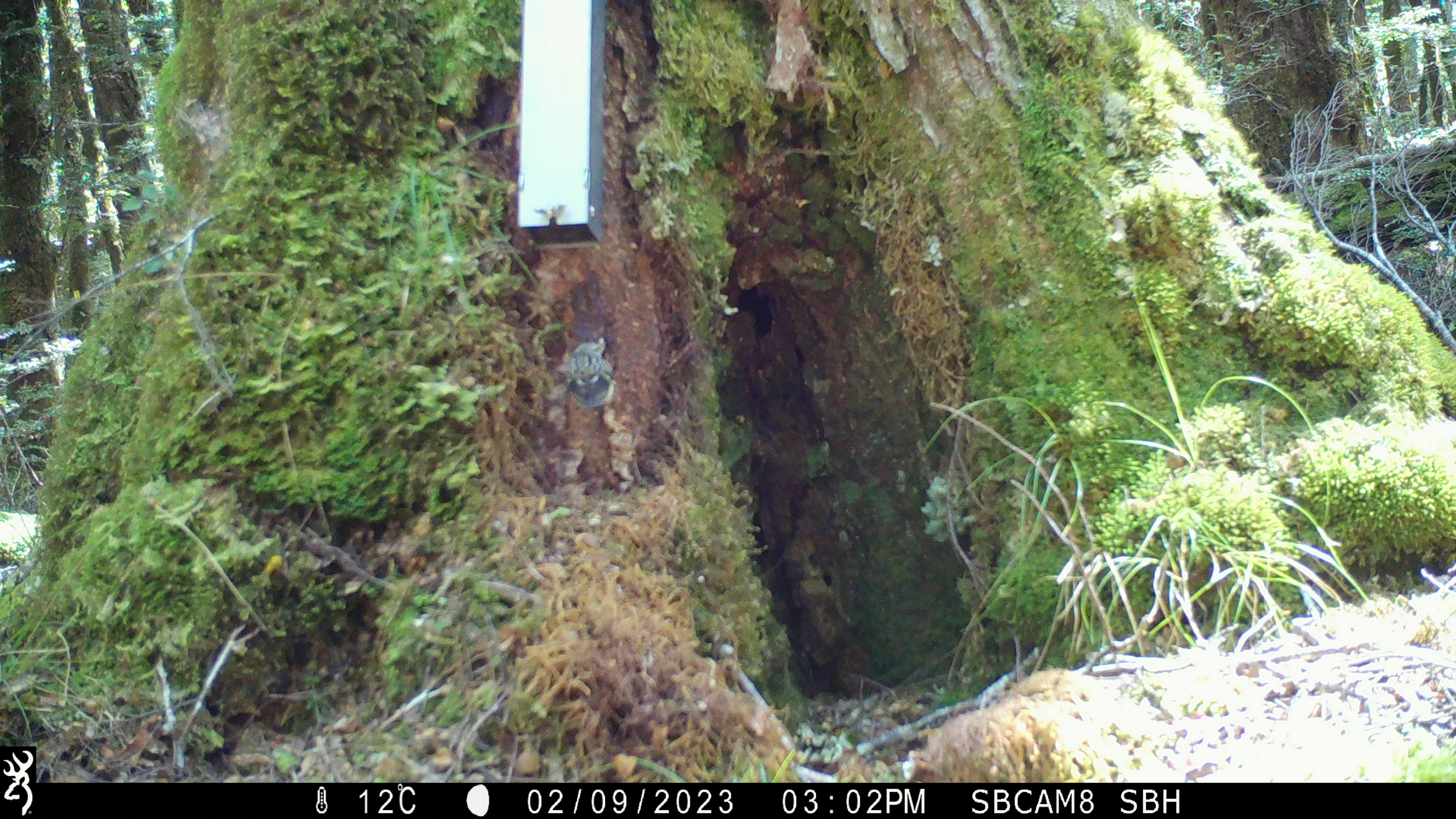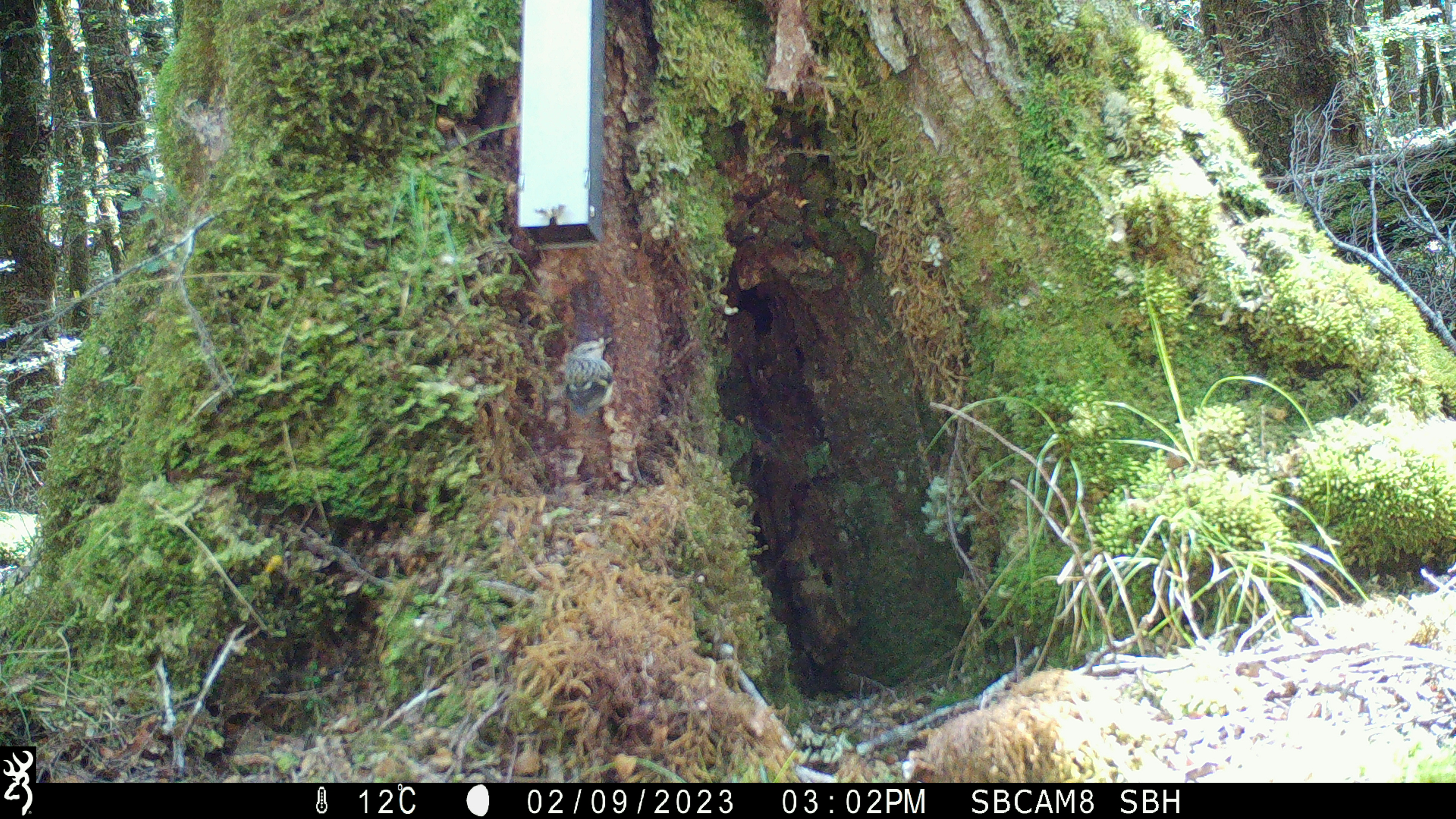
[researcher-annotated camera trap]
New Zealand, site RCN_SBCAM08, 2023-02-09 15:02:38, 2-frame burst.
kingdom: Animalia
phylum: Chordata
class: Aves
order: Passeriformes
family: Acanthisittidae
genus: Acanthisitta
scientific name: Acanthisitta chloris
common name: rifleman